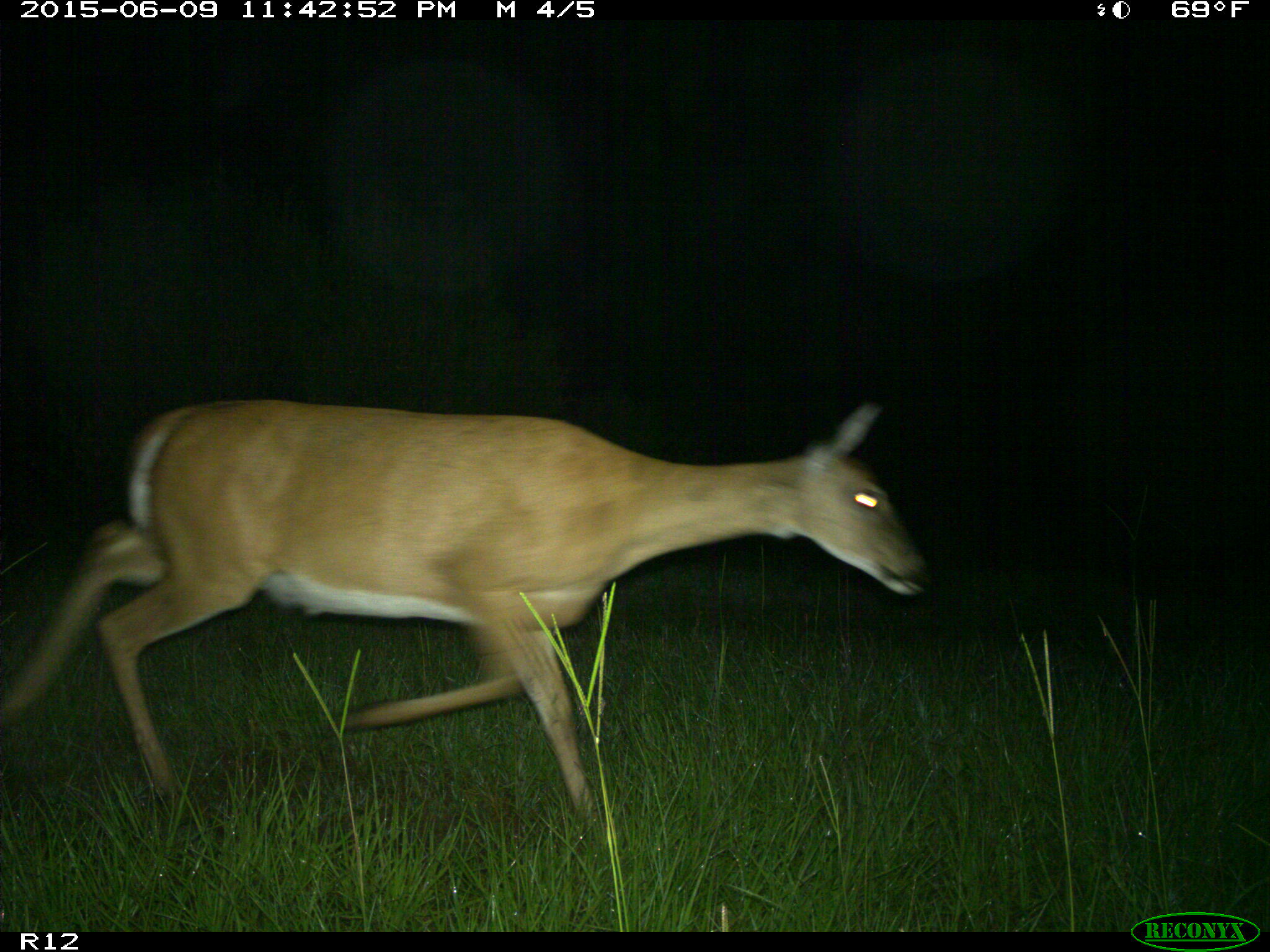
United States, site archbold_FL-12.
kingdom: Animalia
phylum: Chordata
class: Mammalia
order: Artiodactyla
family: Cervidae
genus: Odocoileus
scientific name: Odocoileus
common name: deer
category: unidentified deer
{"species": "unidentified deer (deer) (Odocoileus)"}